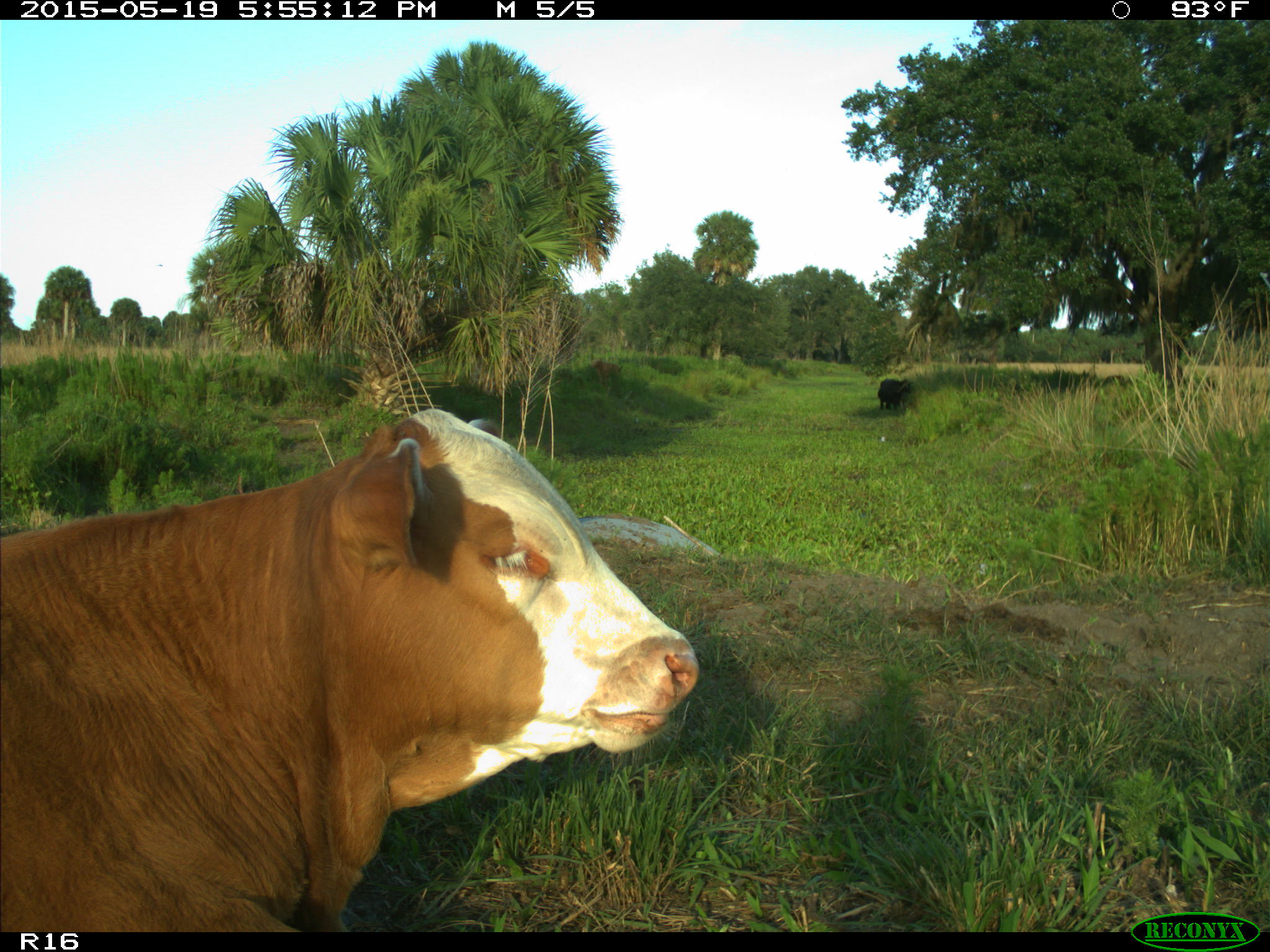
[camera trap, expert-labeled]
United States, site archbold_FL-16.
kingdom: Animalia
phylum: Chordata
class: Mammalia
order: Artiodactyla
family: Bovidae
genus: Bos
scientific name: Bos taurus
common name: domestic cow